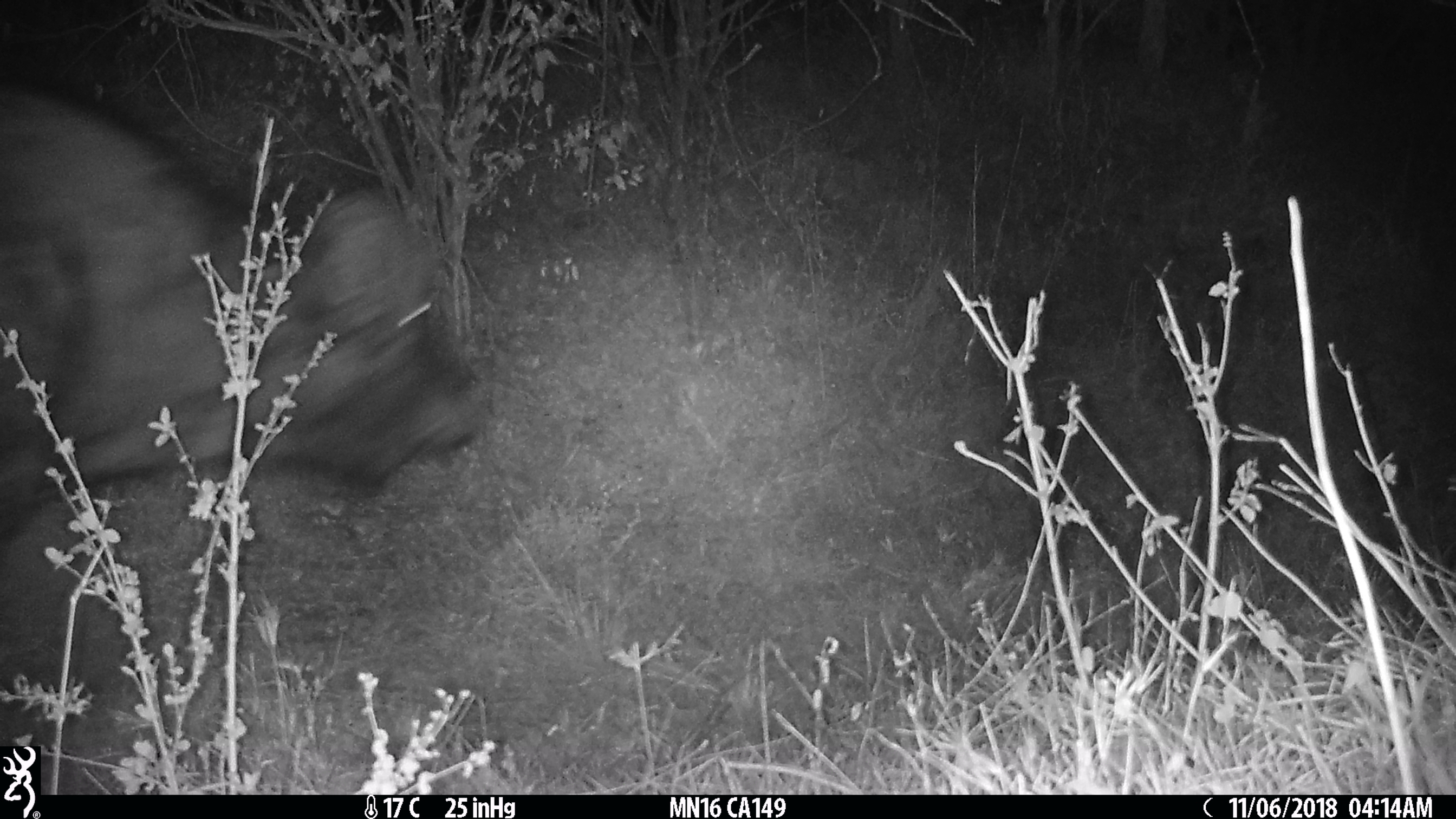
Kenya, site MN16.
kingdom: Animalia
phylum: Chordata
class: Mammalia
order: Artiodactyla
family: Bovidae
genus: Syncerus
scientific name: Syncerus caffer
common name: buffalo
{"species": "buffalo (Syncerus caffer)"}